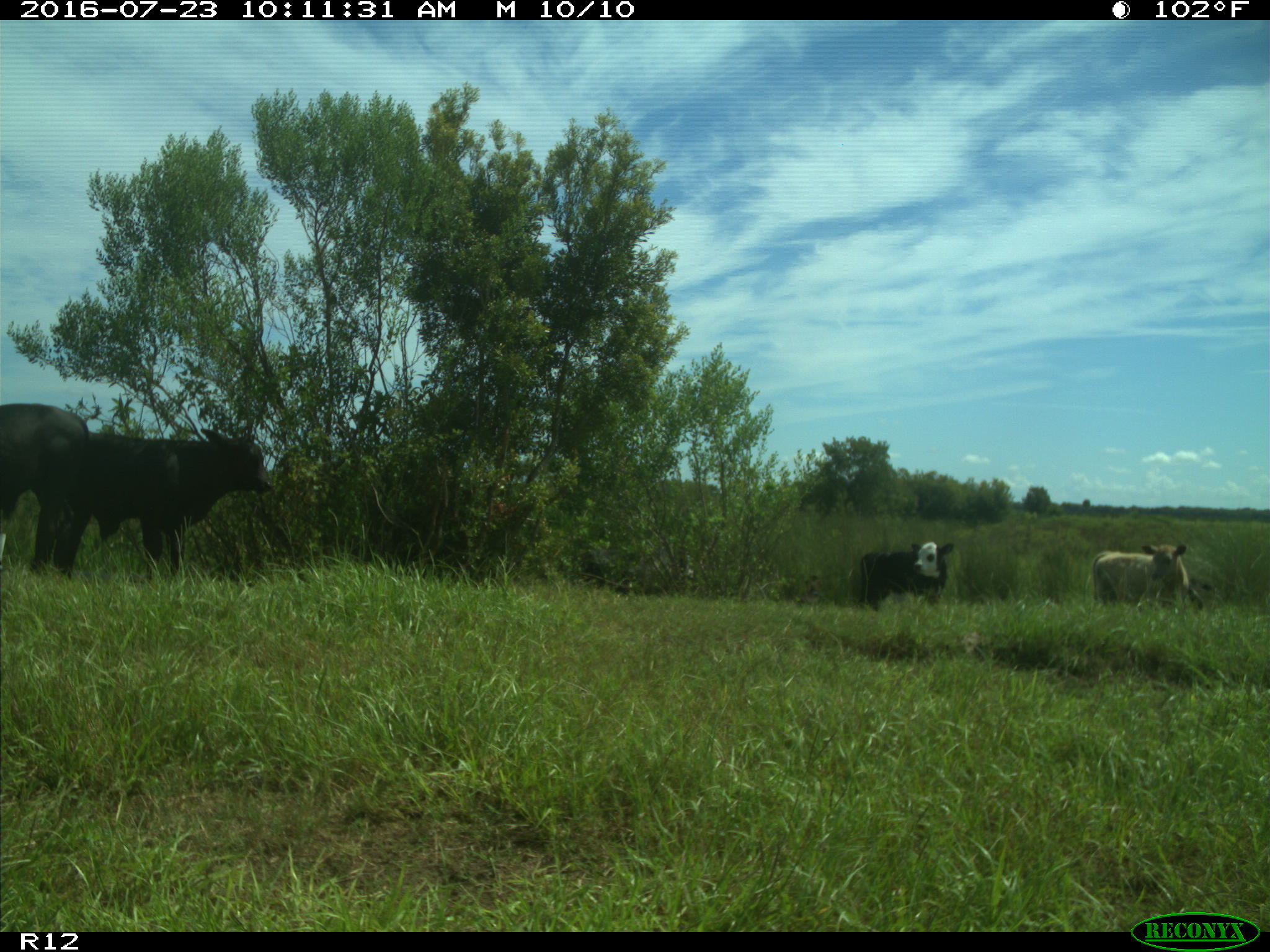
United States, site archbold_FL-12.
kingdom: Animalia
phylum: Chordata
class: Mammalia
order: Artiodactyla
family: Bovidae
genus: Bos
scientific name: Bos taurus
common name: domestic cow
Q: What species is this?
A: Bos taurus (domestic cow).